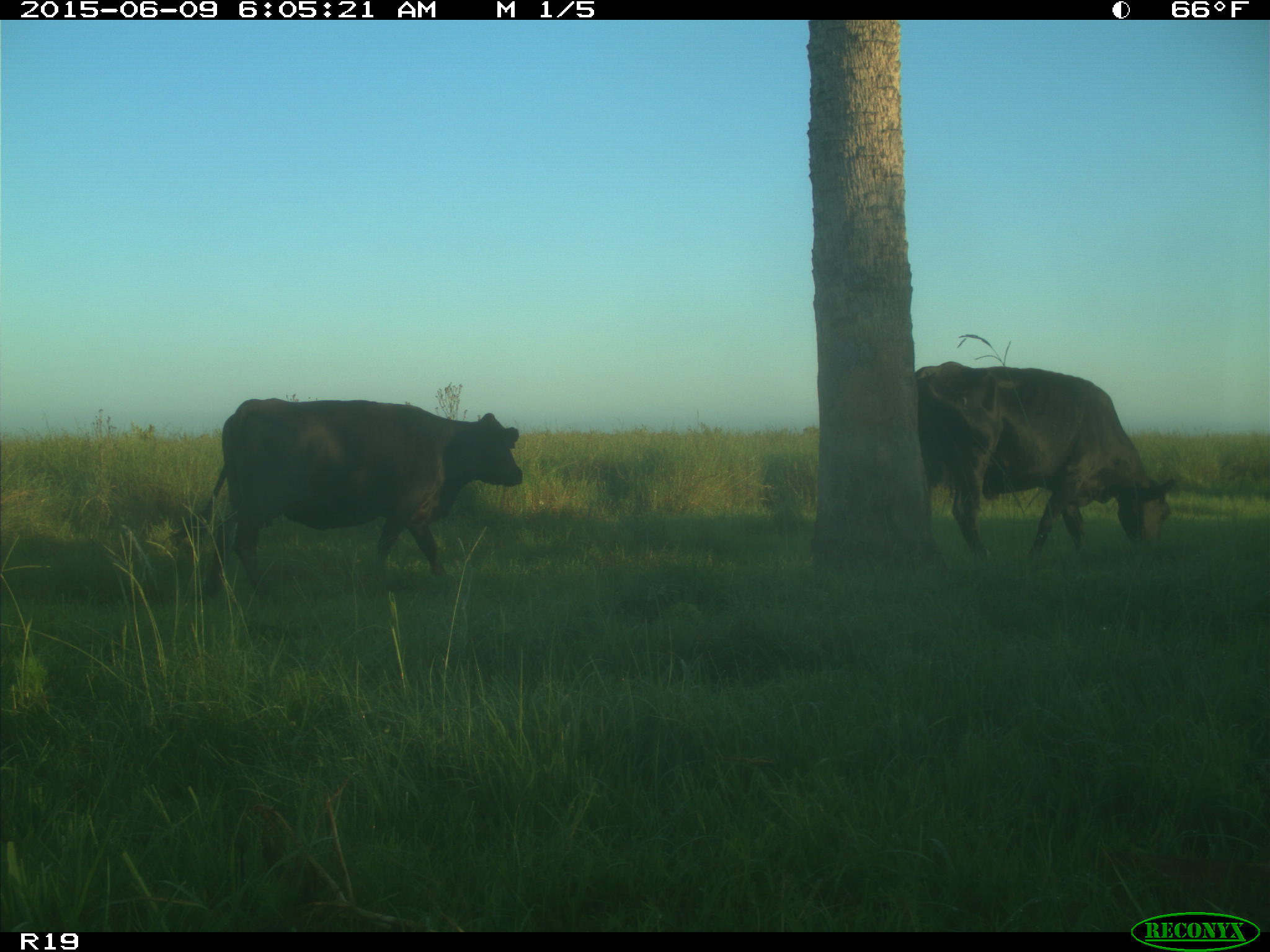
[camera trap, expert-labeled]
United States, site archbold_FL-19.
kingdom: Animalia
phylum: Chordata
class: Mammalia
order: Artiodactyla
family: Bovidae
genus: Bos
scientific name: Bos taurus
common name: domestic cow